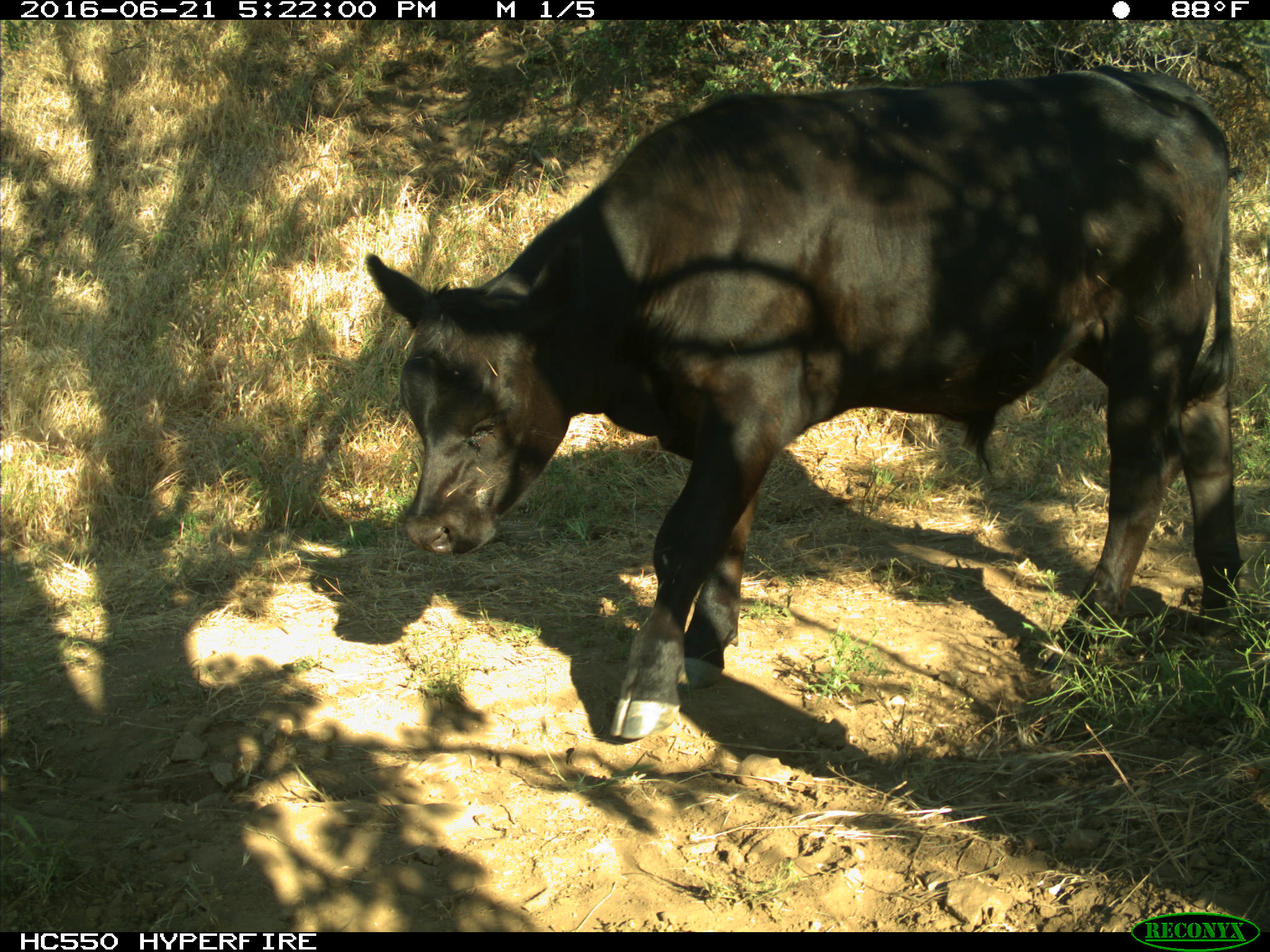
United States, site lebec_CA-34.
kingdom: Animalia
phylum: Chordata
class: Mammalia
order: Artiodactyla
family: Bovidae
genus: Bos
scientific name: Bos taurus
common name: domestic cow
Bos taurus (domestic cow).